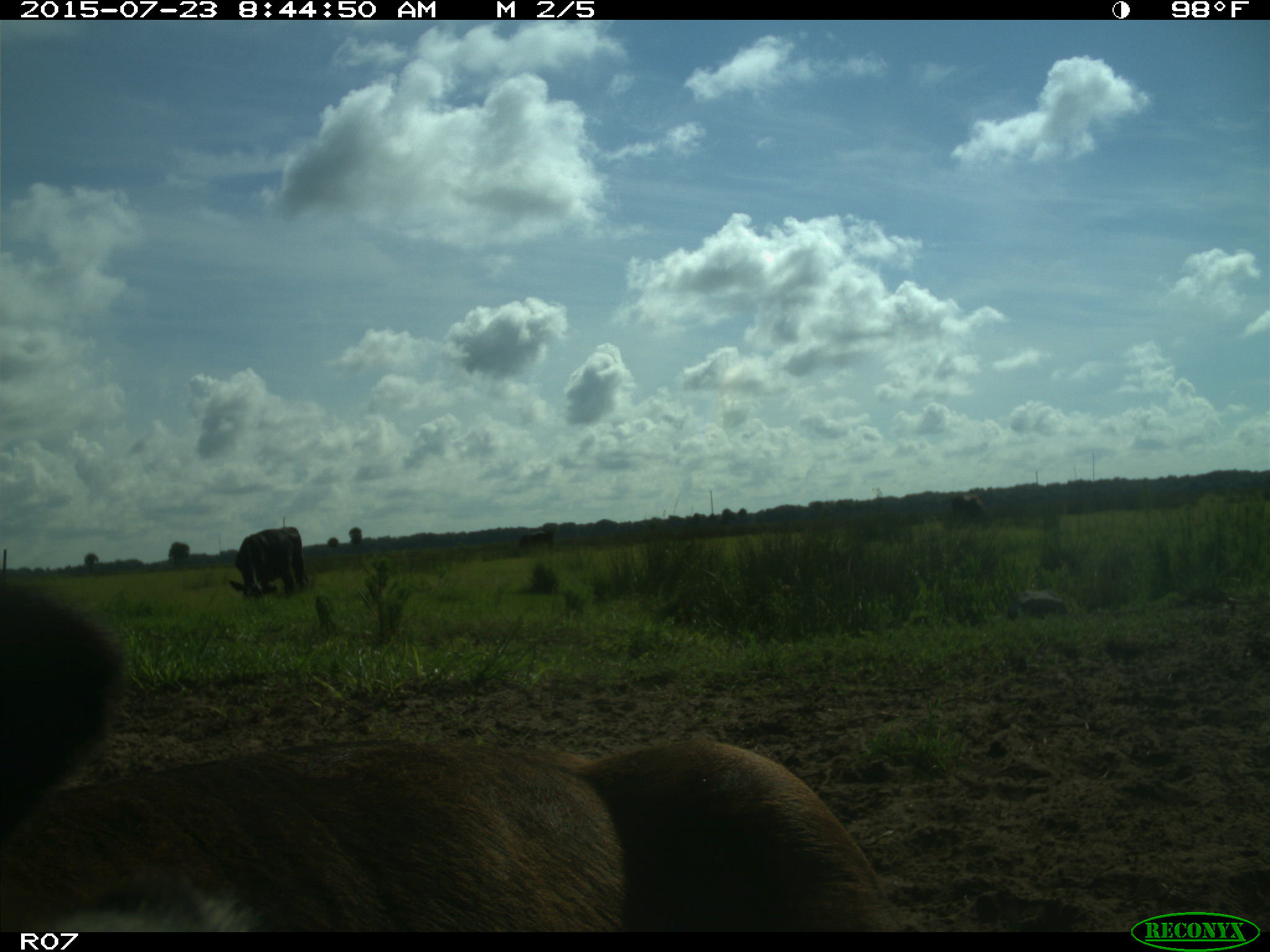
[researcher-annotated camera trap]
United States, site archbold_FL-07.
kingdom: Animalia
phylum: Chordata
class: Mammalia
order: Artiodactyla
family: Bovidae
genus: Bos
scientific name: Bos taurus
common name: domestic cow